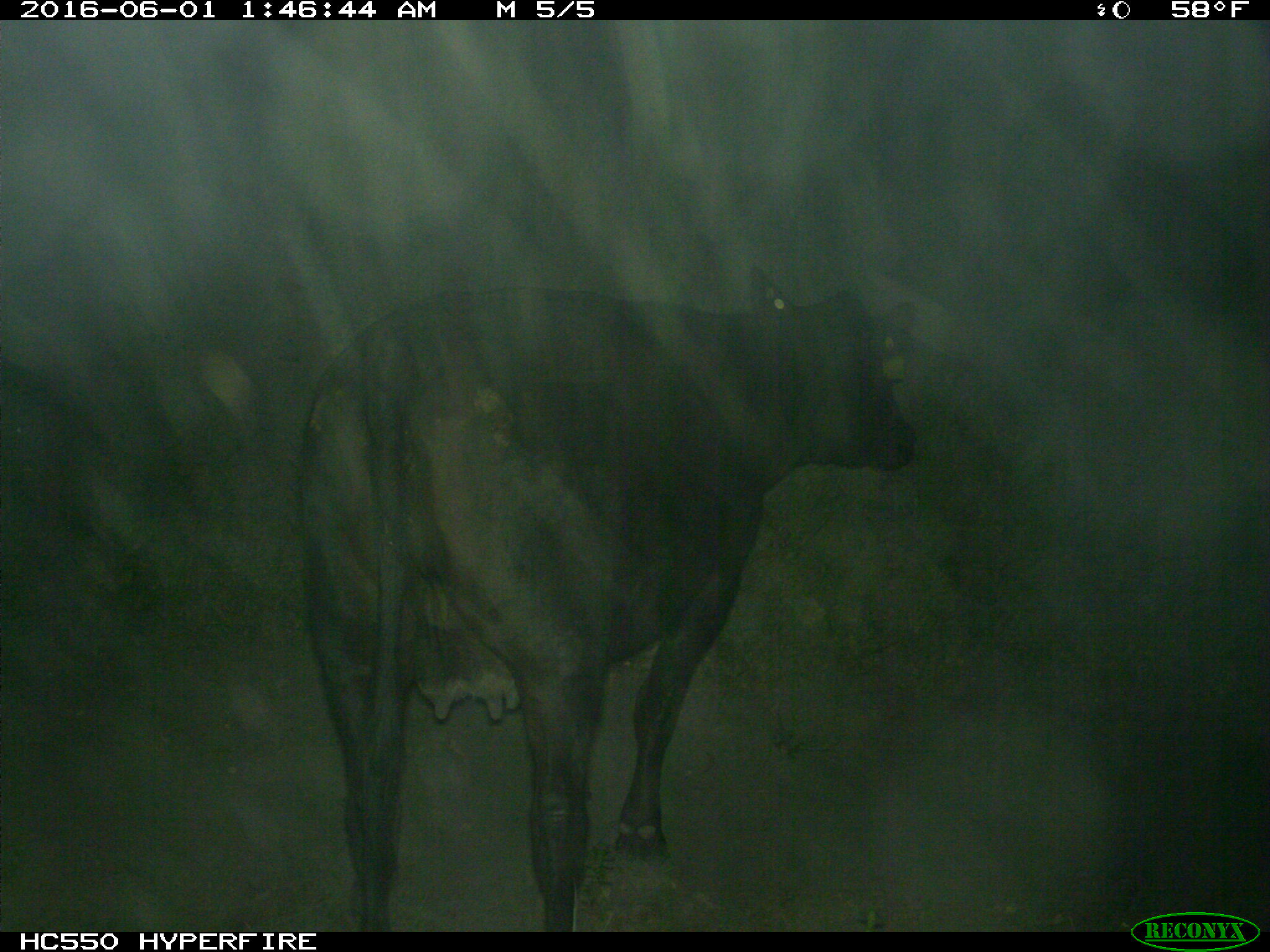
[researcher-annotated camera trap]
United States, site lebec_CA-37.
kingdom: Animalia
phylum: Chordata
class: Mammalia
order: Artiodactyla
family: Bovidae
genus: Bos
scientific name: Bos taurus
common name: domestic cow